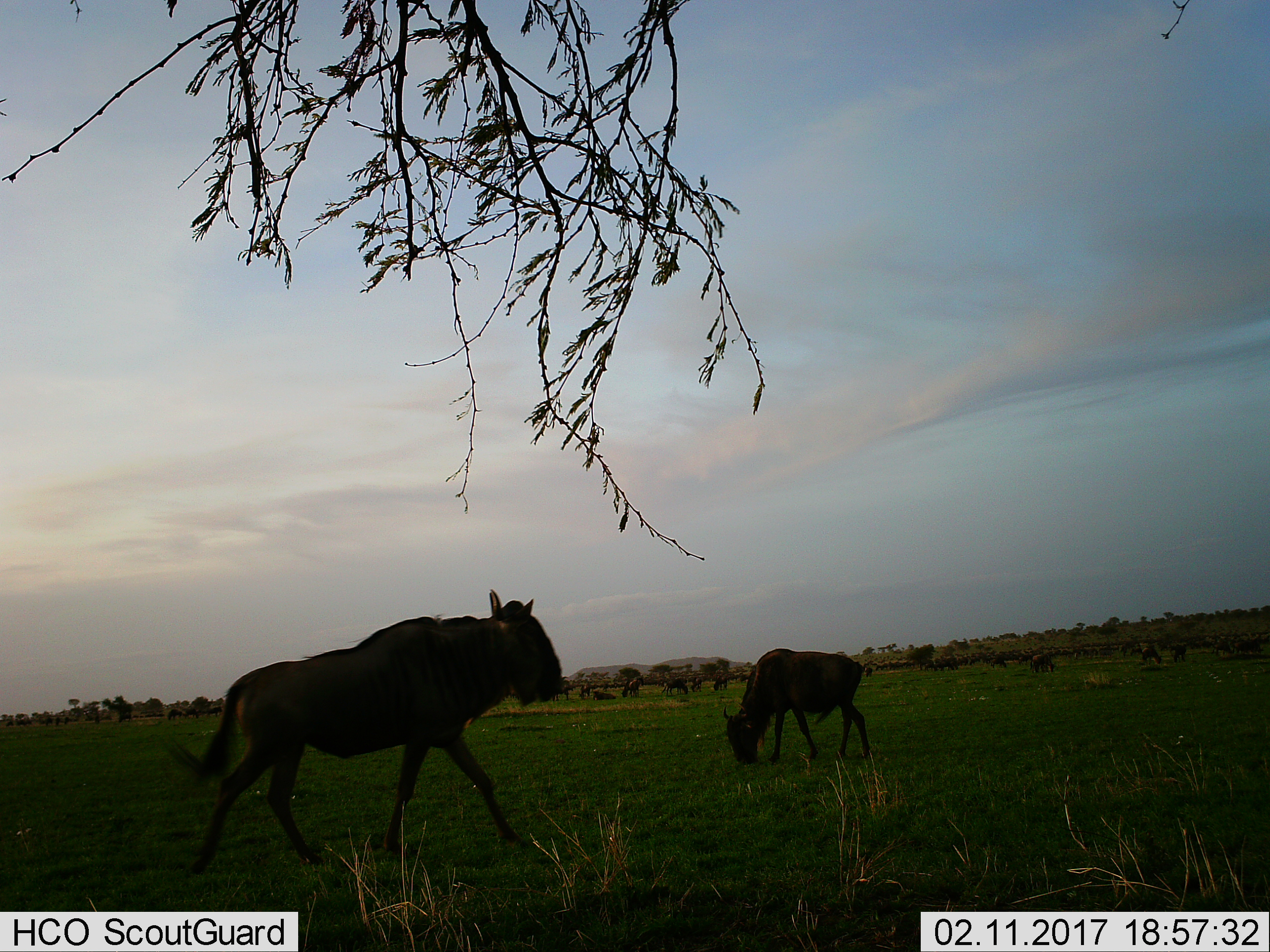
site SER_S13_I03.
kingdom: Animalia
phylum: Chordata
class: Mammalia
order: Artiodactyla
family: Bovidae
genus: Connochaetes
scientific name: Connochaetes taurinus taurinus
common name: blue wildebeest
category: wildebeestblue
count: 11-50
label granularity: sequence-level